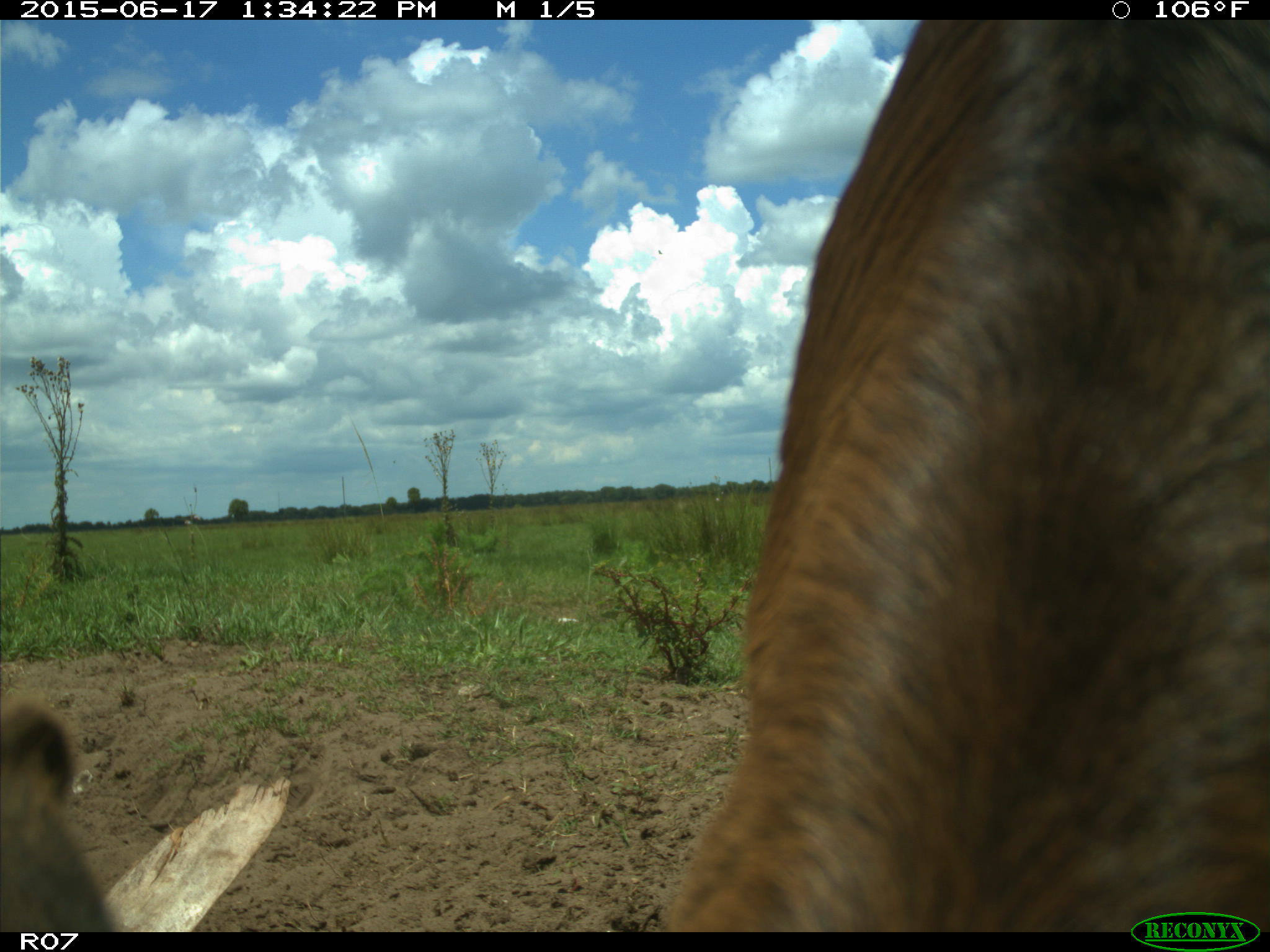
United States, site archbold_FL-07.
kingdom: Animalia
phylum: Chordata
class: Mammalia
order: Artiodactyla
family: Bovidae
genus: Bos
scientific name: Bos taurus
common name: domestic cow